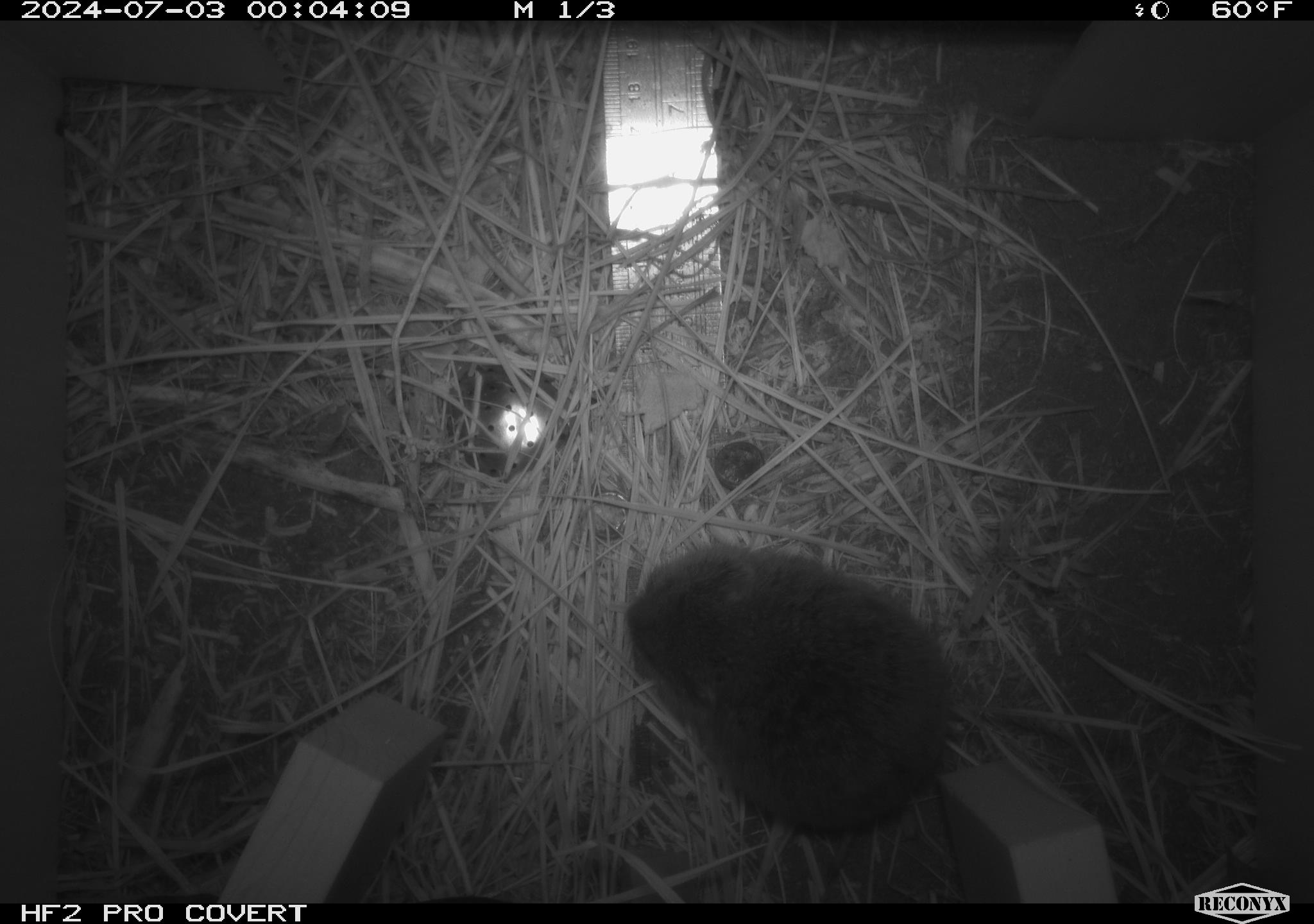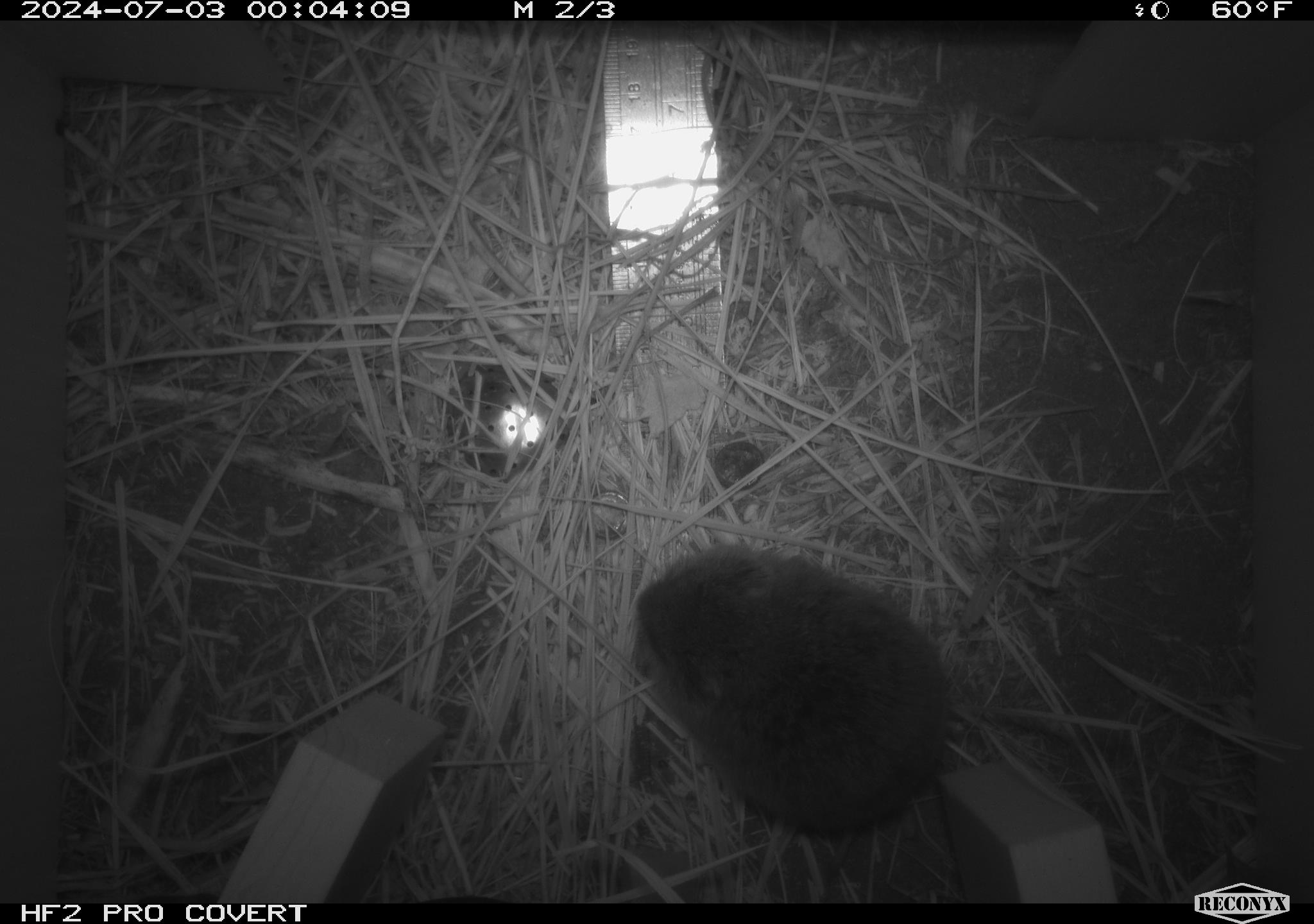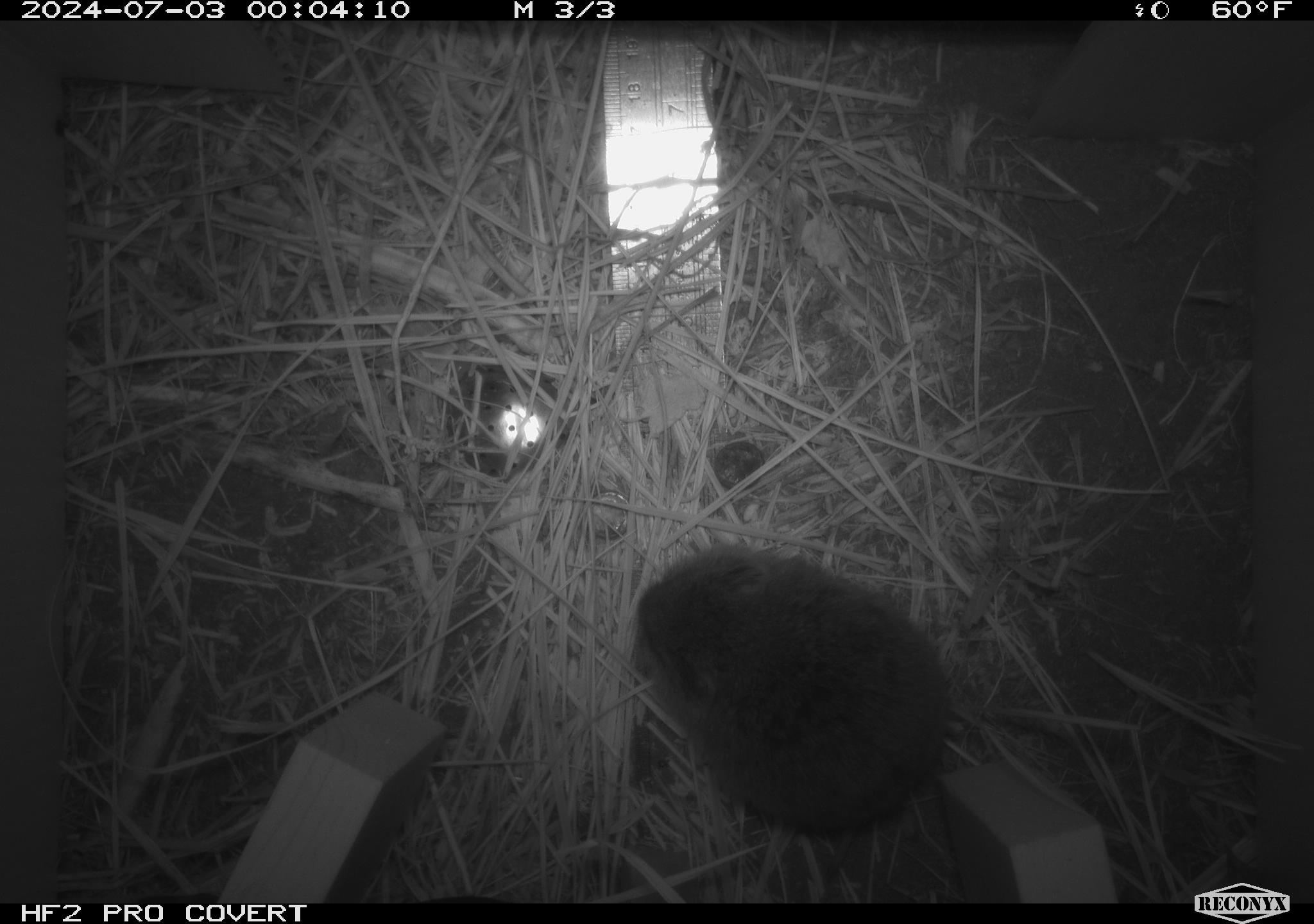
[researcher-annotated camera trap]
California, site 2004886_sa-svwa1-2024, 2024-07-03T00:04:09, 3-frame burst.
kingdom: Animalia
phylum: Chordata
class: Mammalia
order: Rodentia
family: Cricetidae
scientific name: Arvicolinae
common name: voles, lemmings, and muskrats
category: arvicolinae subfamily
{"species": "arvicolinae subfamily (voles, lemmings, and muskrats) (Arvicolinae)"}